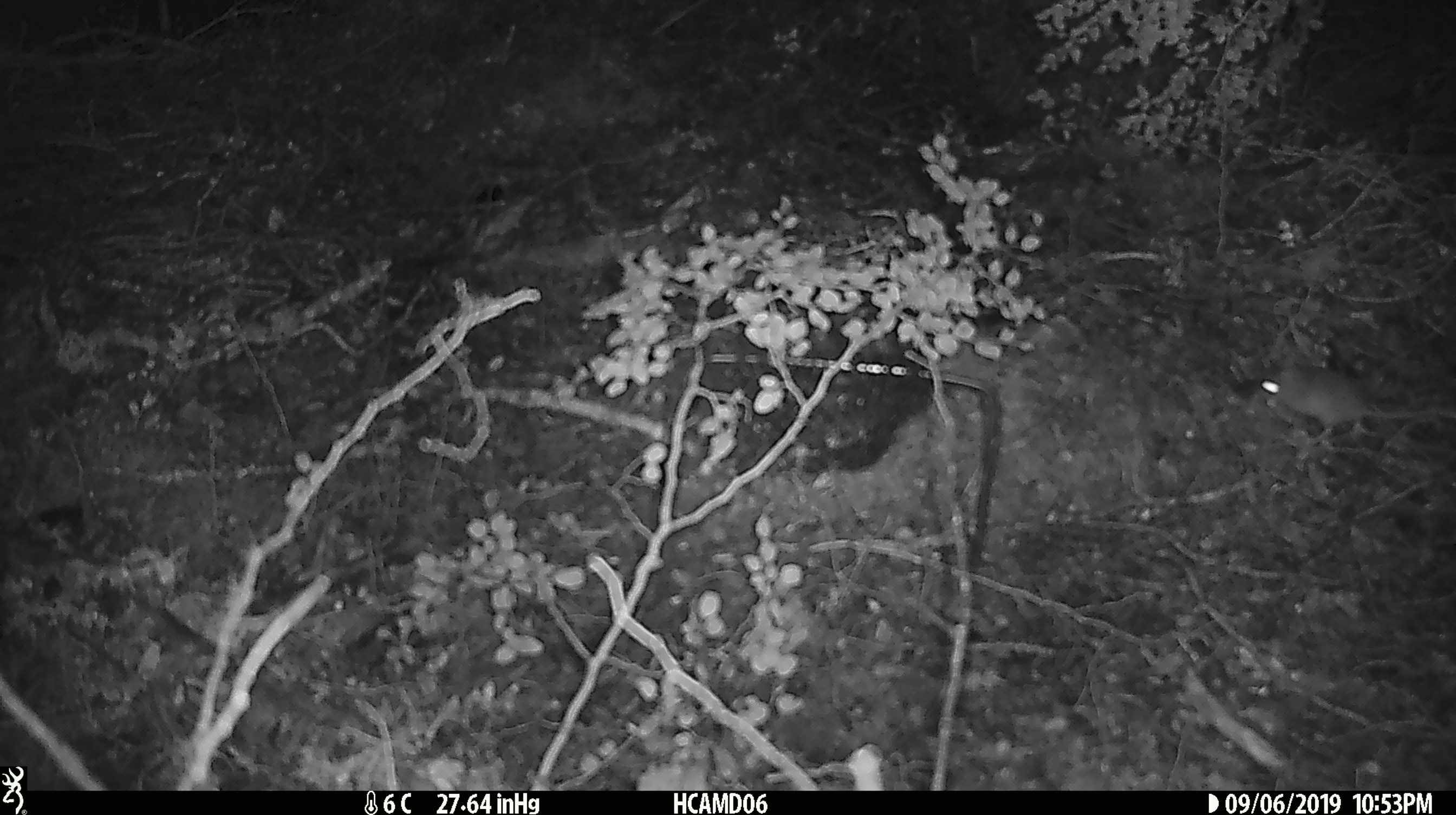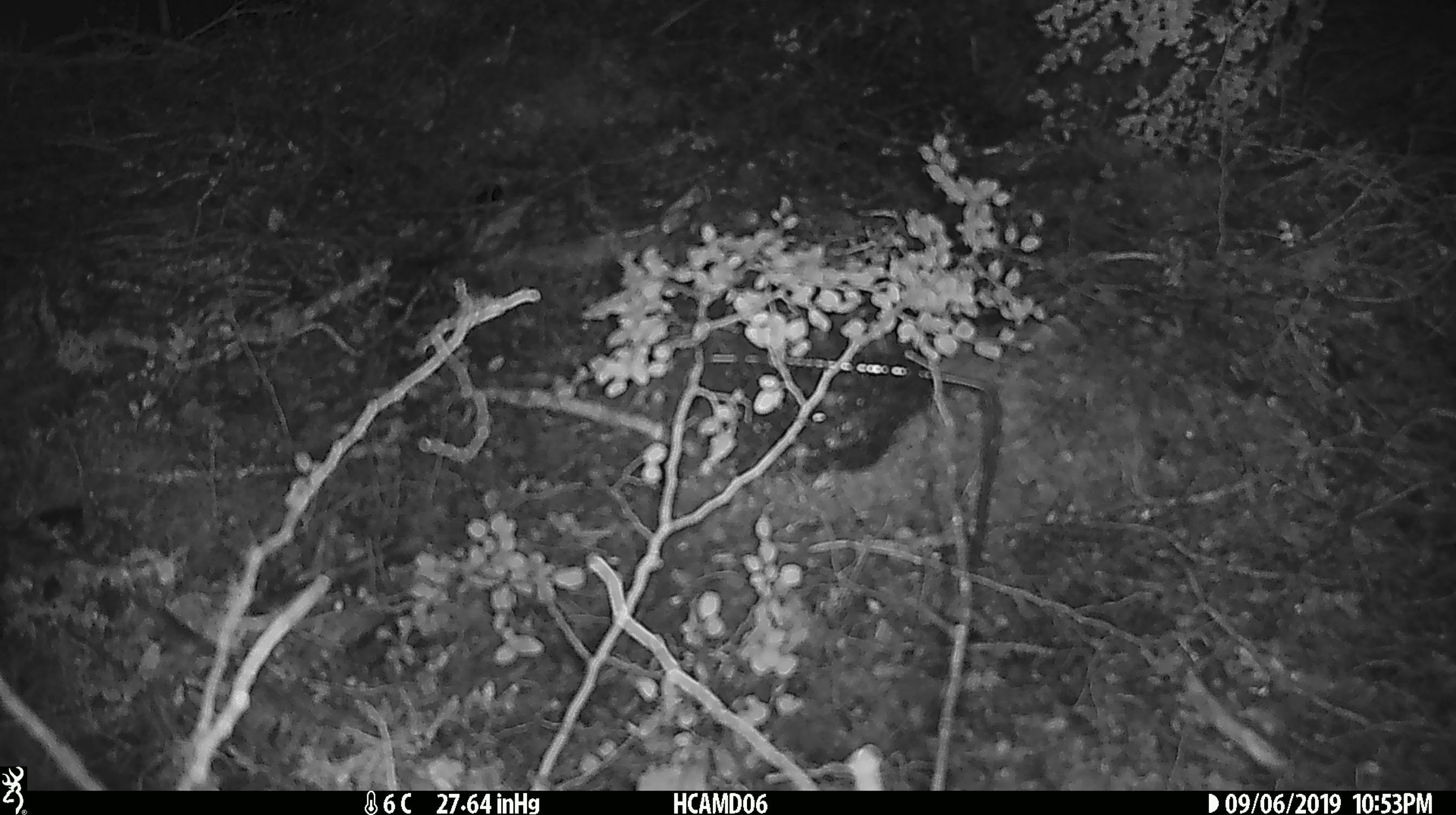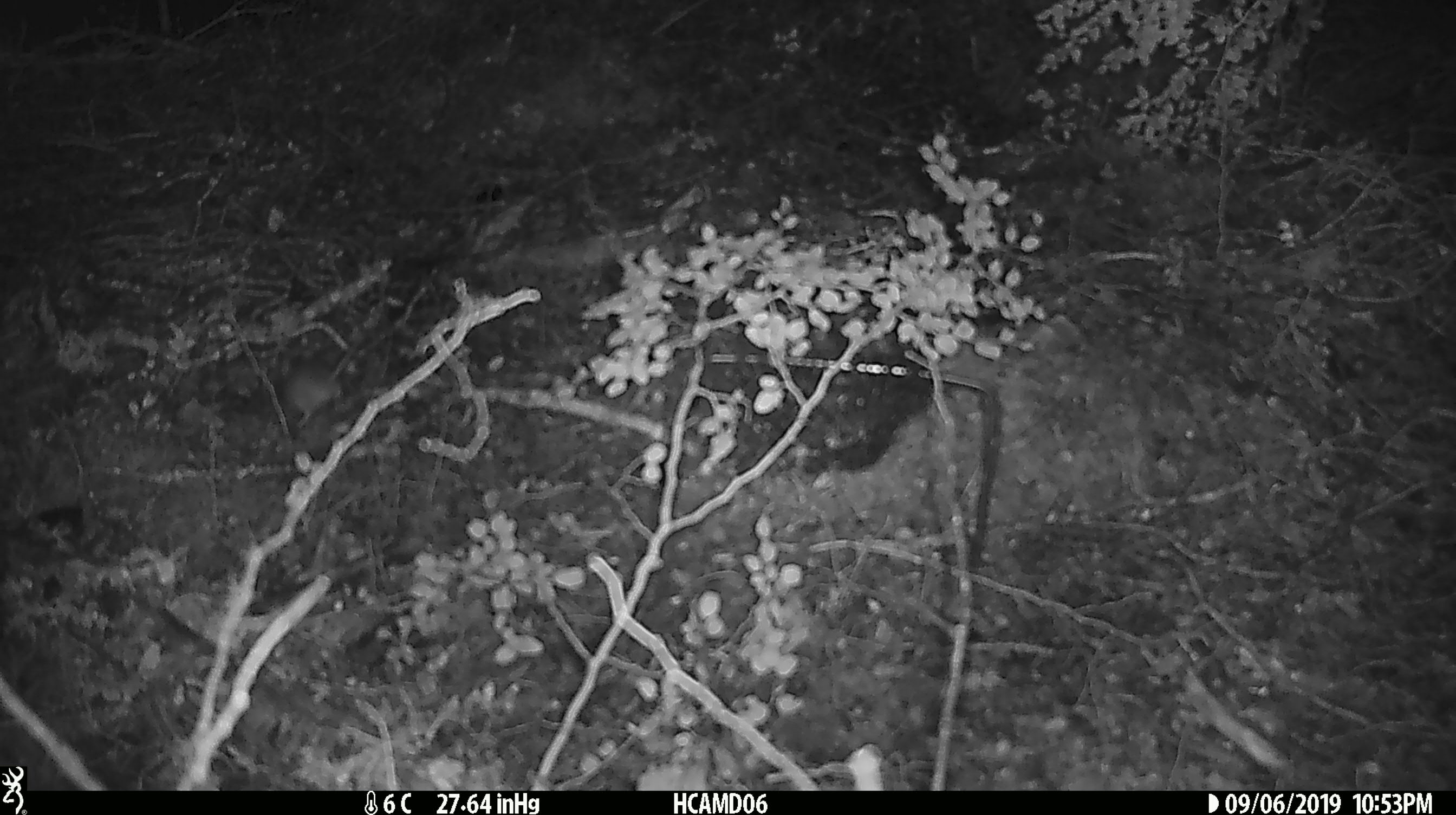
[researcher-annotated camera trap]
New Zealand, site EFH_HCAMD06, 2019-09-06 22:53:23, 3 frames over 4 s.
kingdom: Animalia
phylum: Chordata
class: Mammalia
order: Rodentia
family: Muridae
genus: Mus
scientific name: Mus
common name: mouse